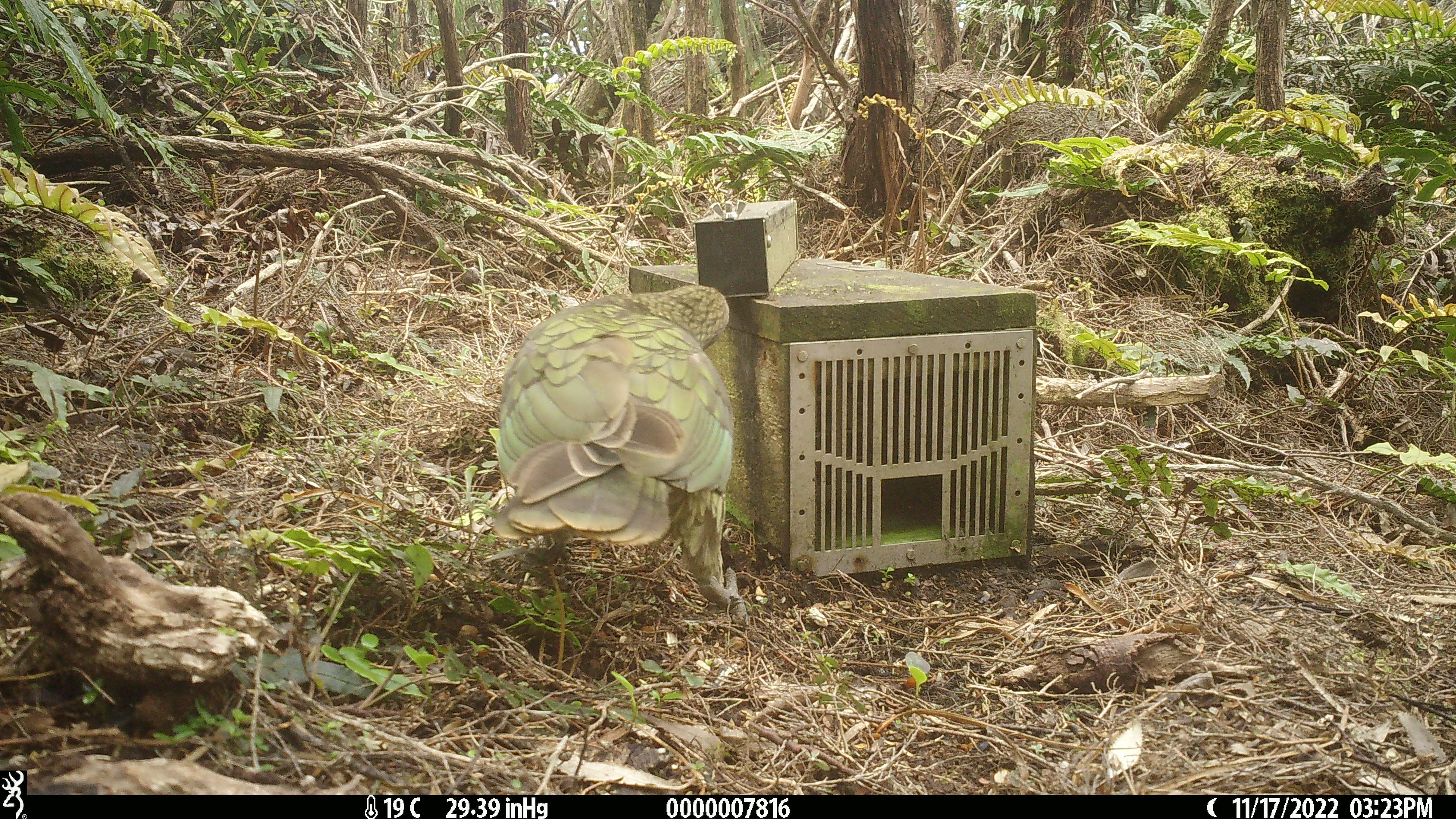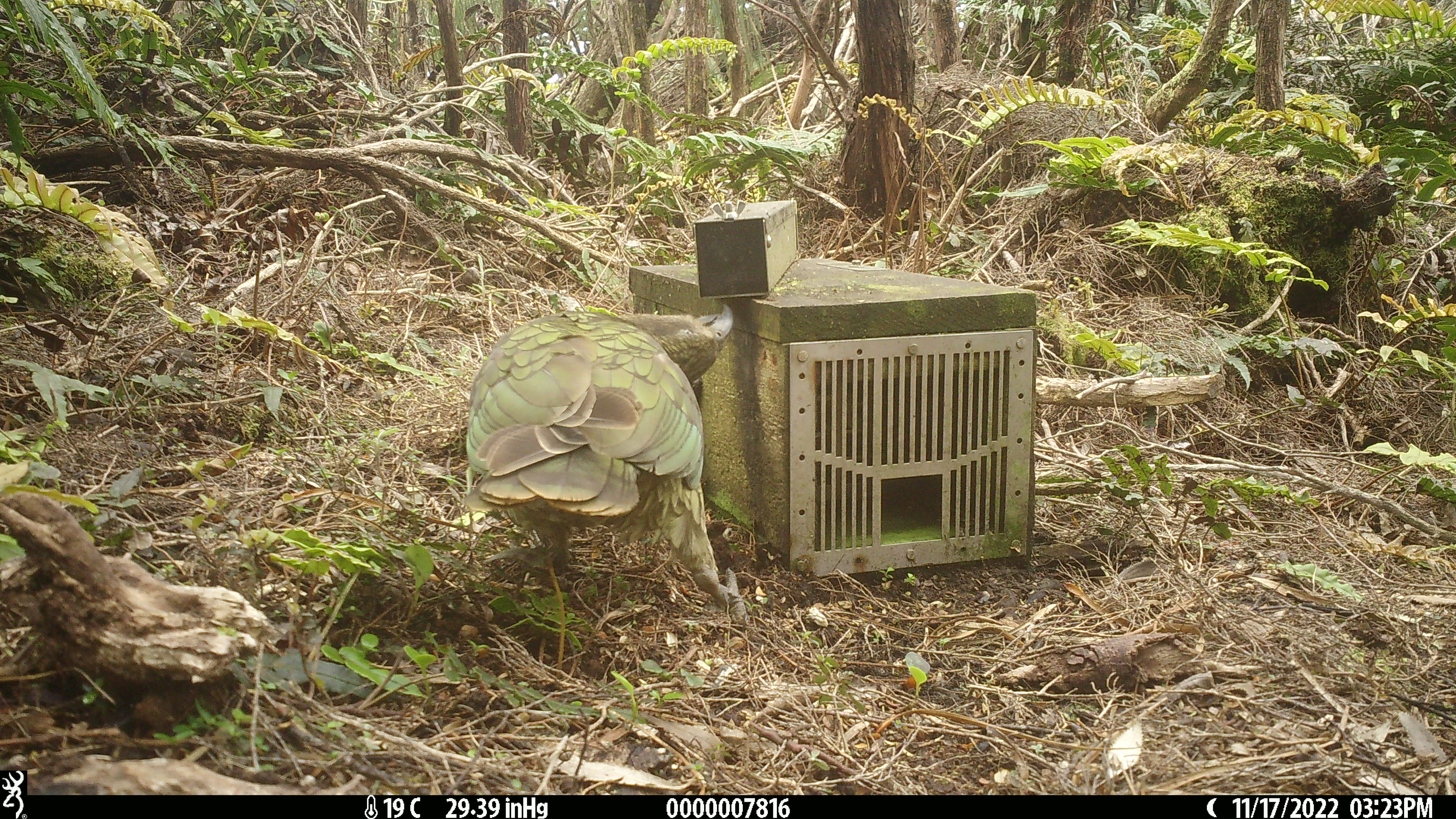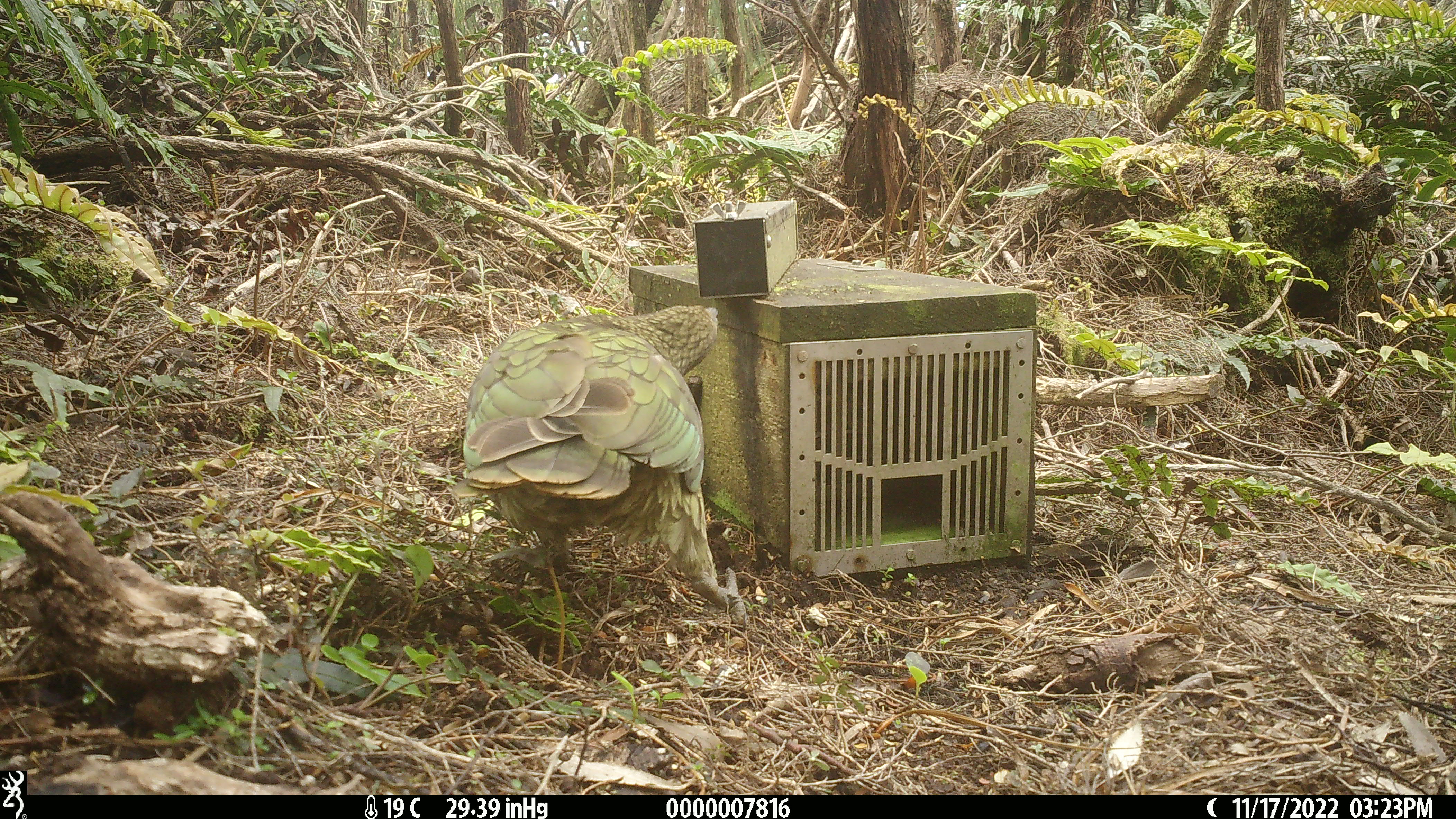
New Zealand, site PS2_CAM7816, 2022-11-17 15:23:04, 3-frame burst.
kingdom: Animalia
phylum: Chordata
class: Aves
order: Psittaciformes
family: Strigopidae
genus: Nestor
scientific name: Nestor notabilis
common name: kea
Kea (Nestor notabilis).